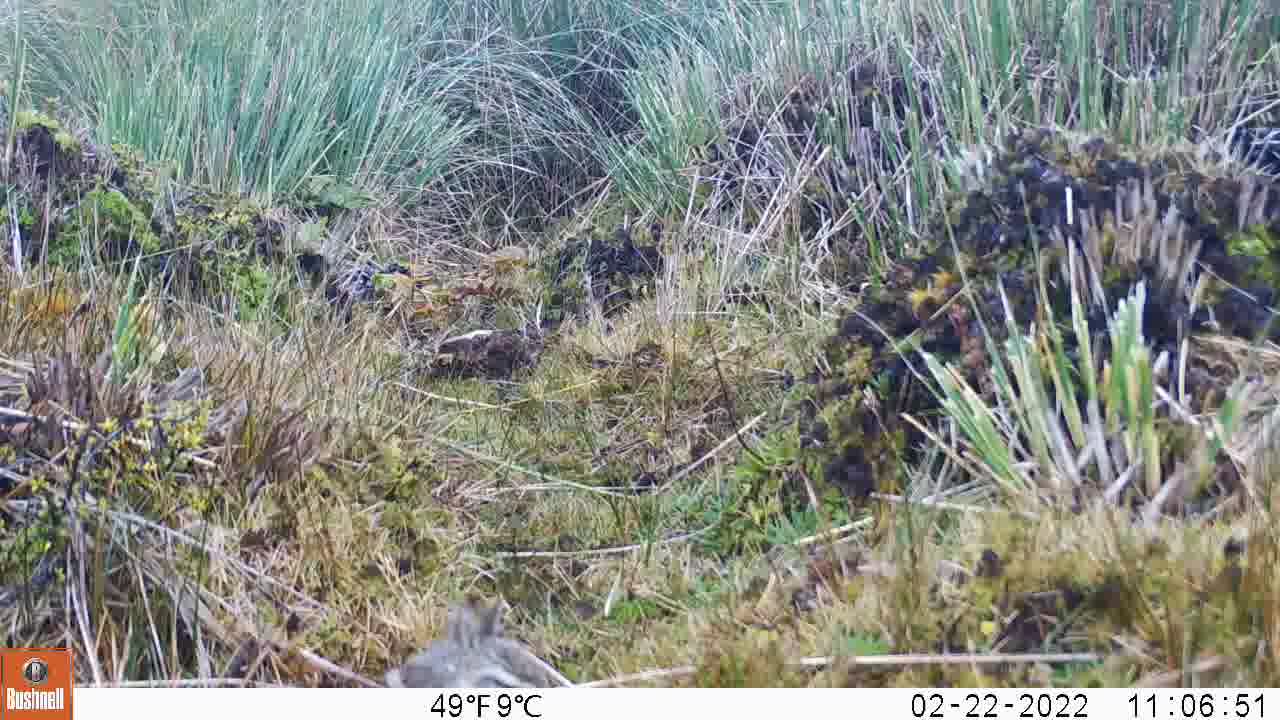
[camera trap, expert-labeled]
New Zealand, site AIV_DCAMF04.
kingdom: Animalia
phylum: Chordata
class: Aves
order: Passeriformes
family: Motacillidae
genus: Anthus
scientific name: Anthus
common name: pipit